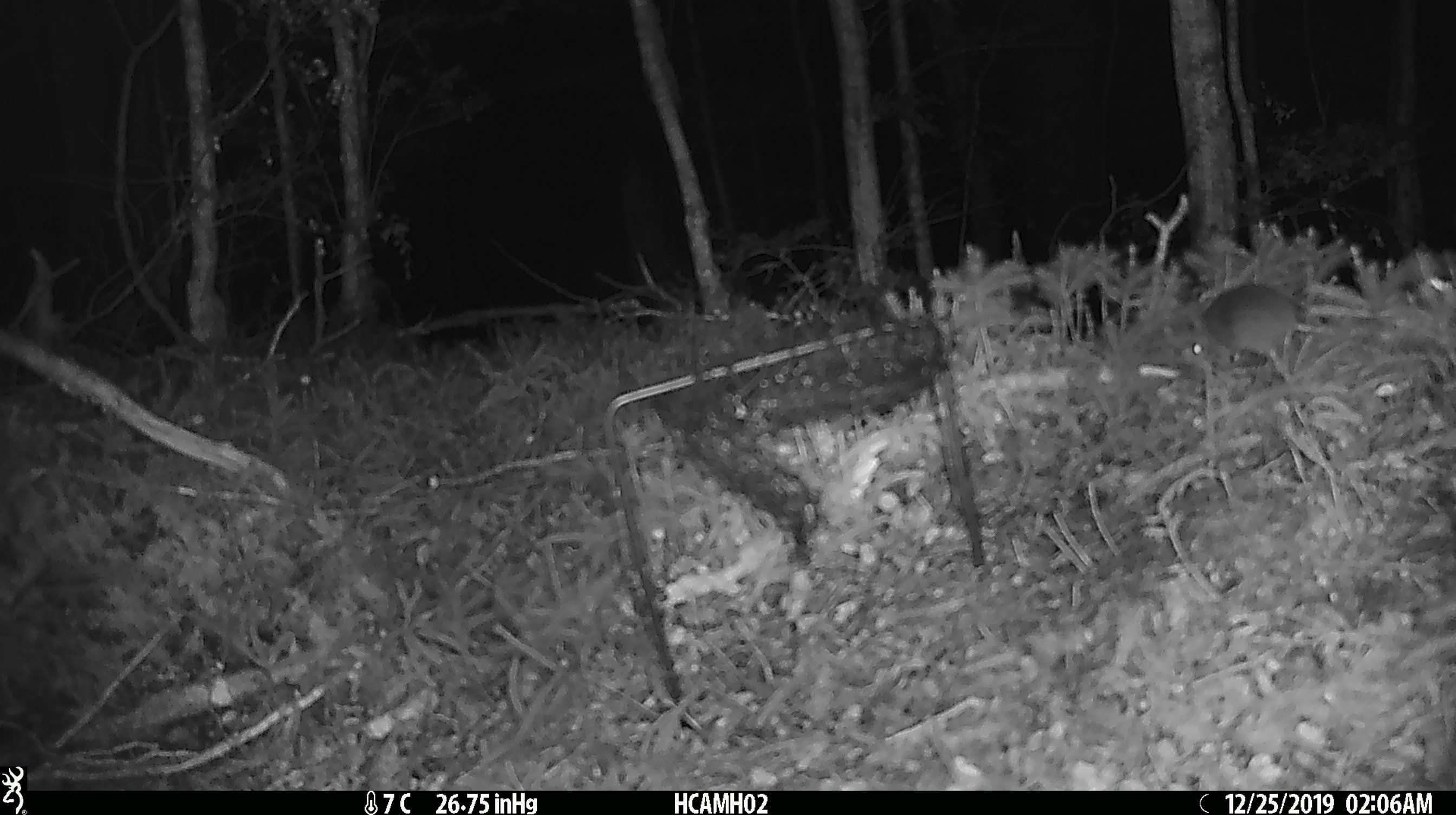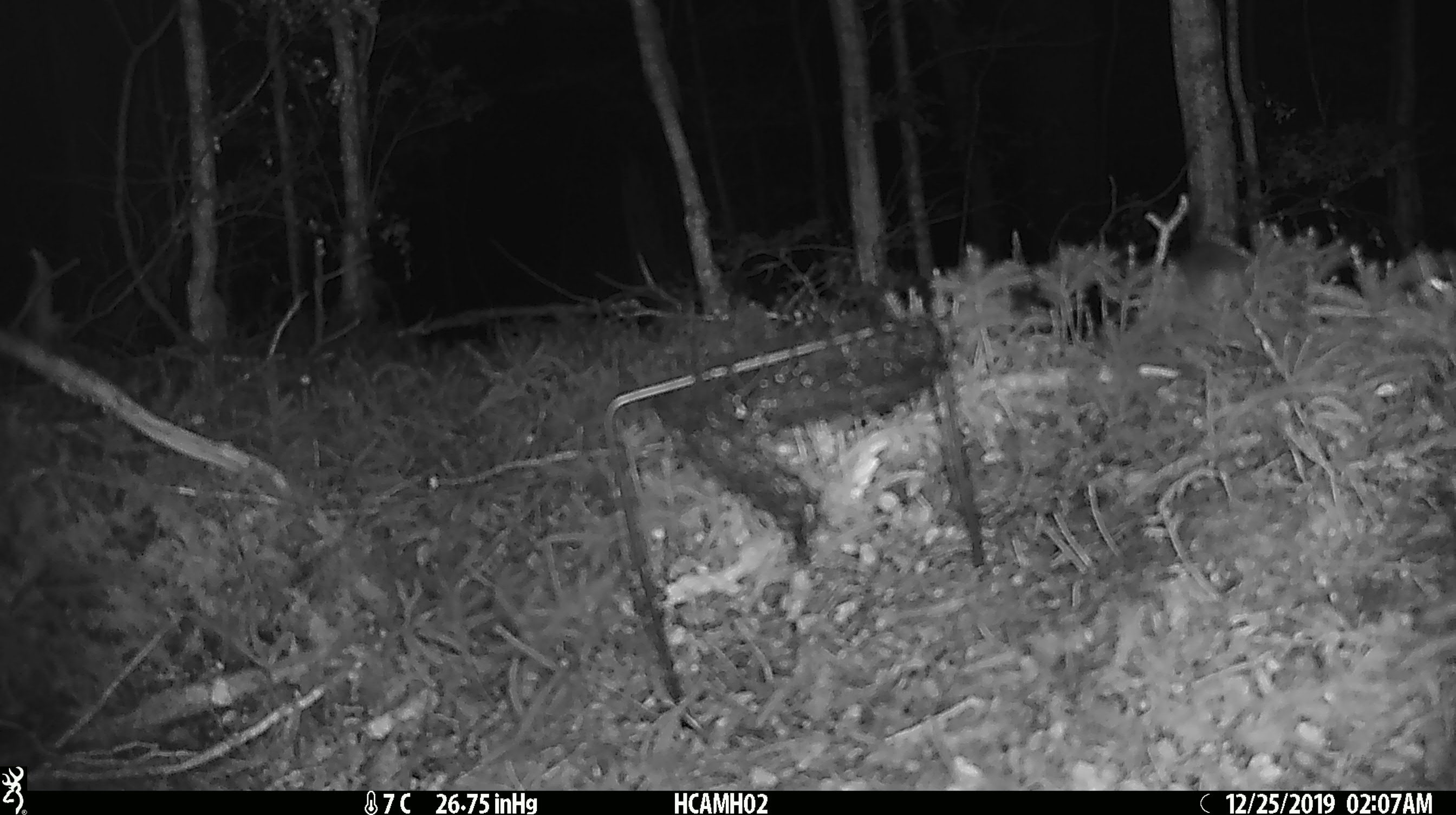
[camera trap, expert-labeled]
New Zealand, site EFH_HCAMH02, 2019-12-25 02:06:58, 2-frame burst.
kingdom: Animalia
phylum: Chordata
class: Mammalia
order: Rodentia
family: Muridae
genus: Mus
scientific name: Mus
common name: mouse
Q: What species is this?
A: Mouse (Mus).